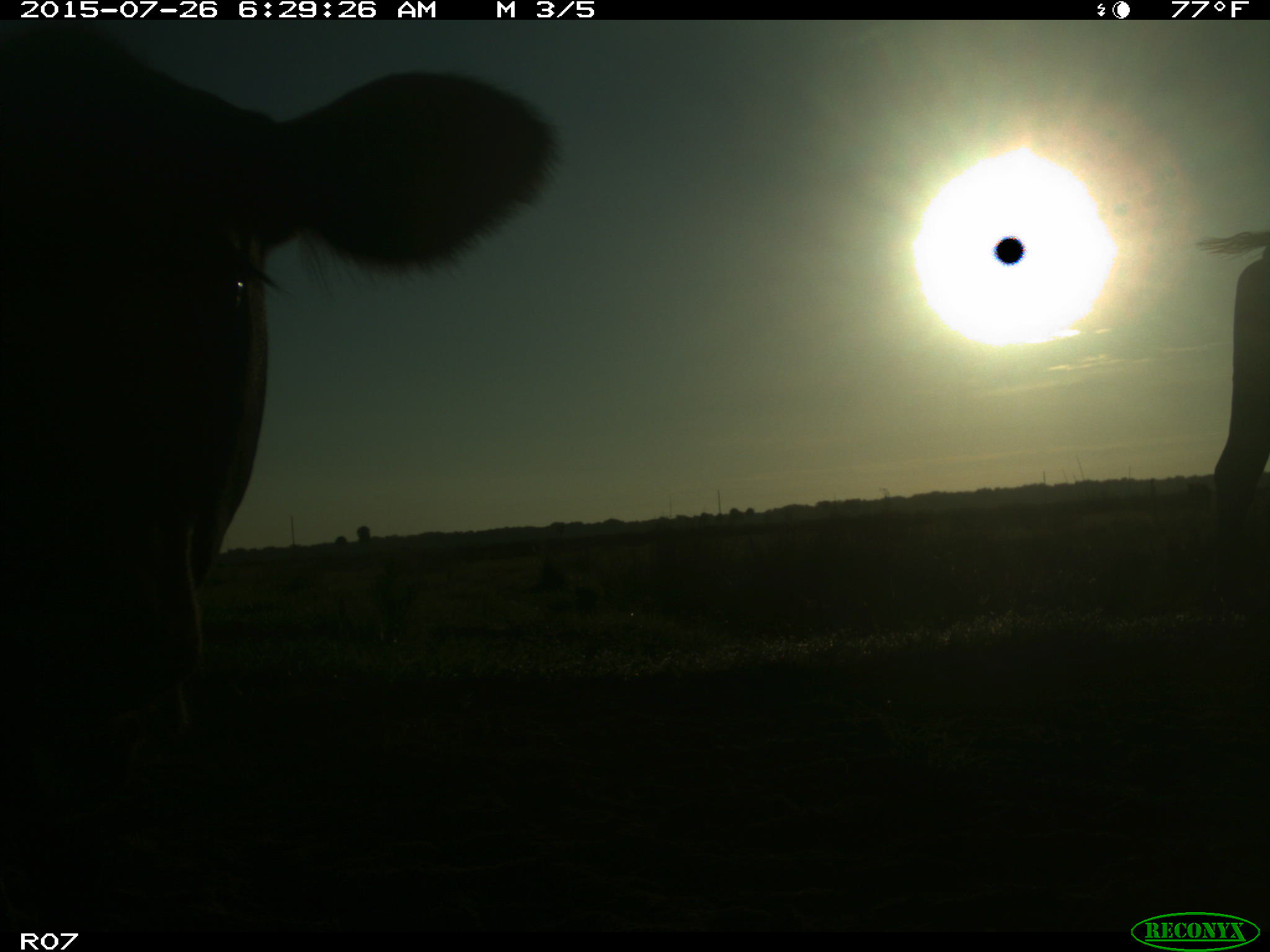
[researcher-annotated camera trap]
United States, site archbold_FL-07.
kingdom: Animalia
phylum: Chordata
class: Mammalia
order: Artiodactyla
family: Bovidae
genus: Bos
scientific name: Bos taurus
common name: domestic cow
Bos taurus (domestic cow).